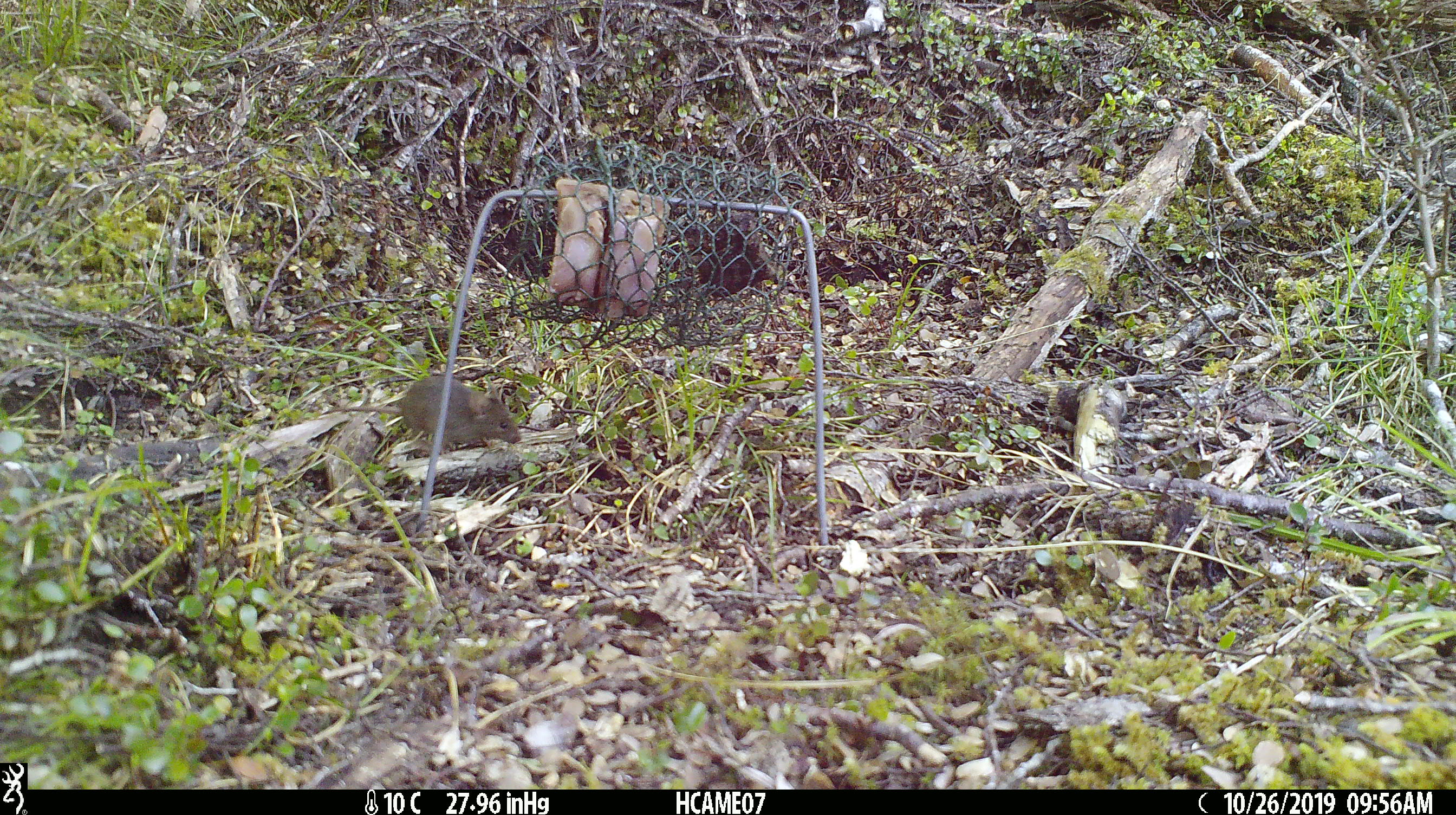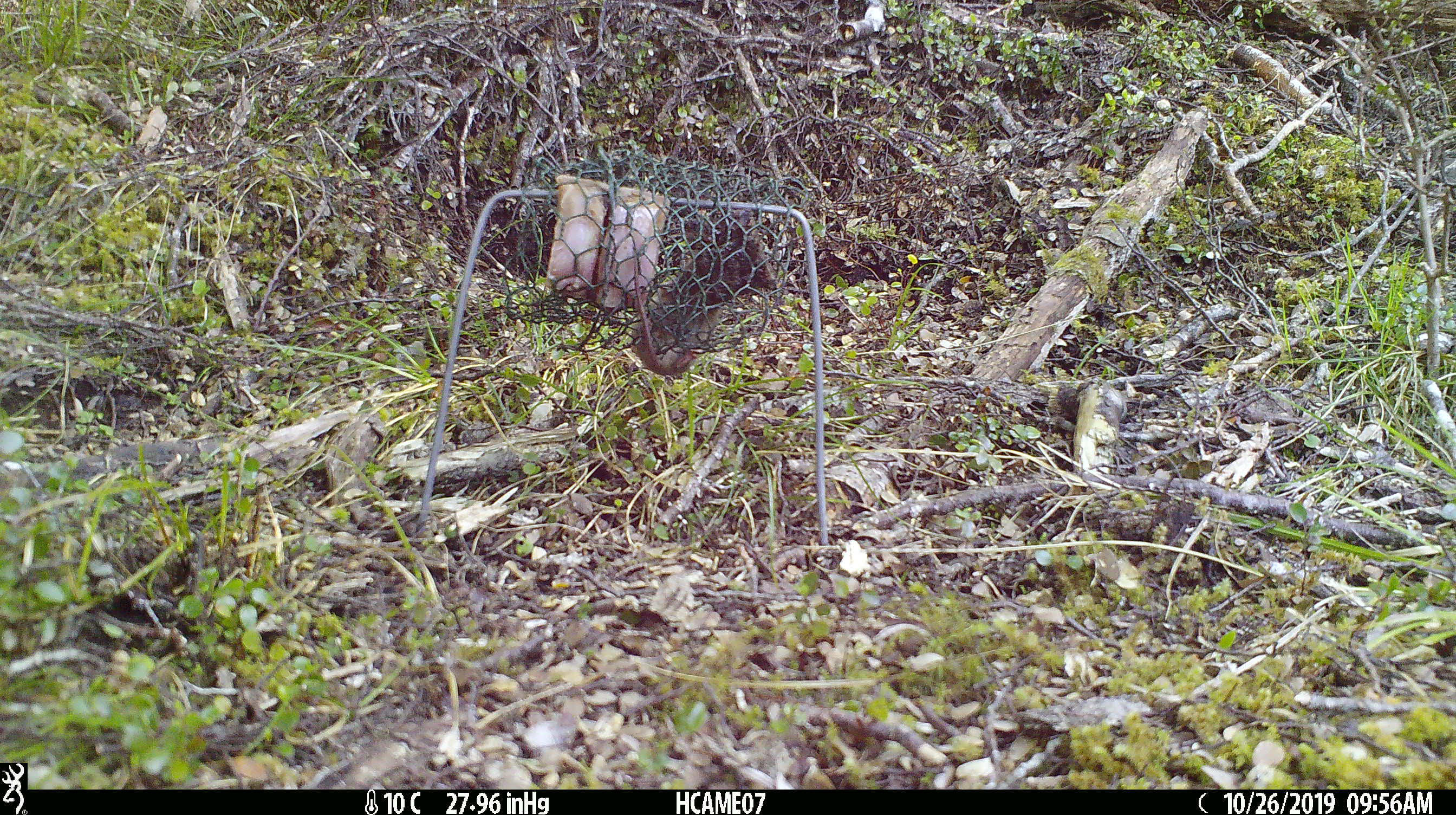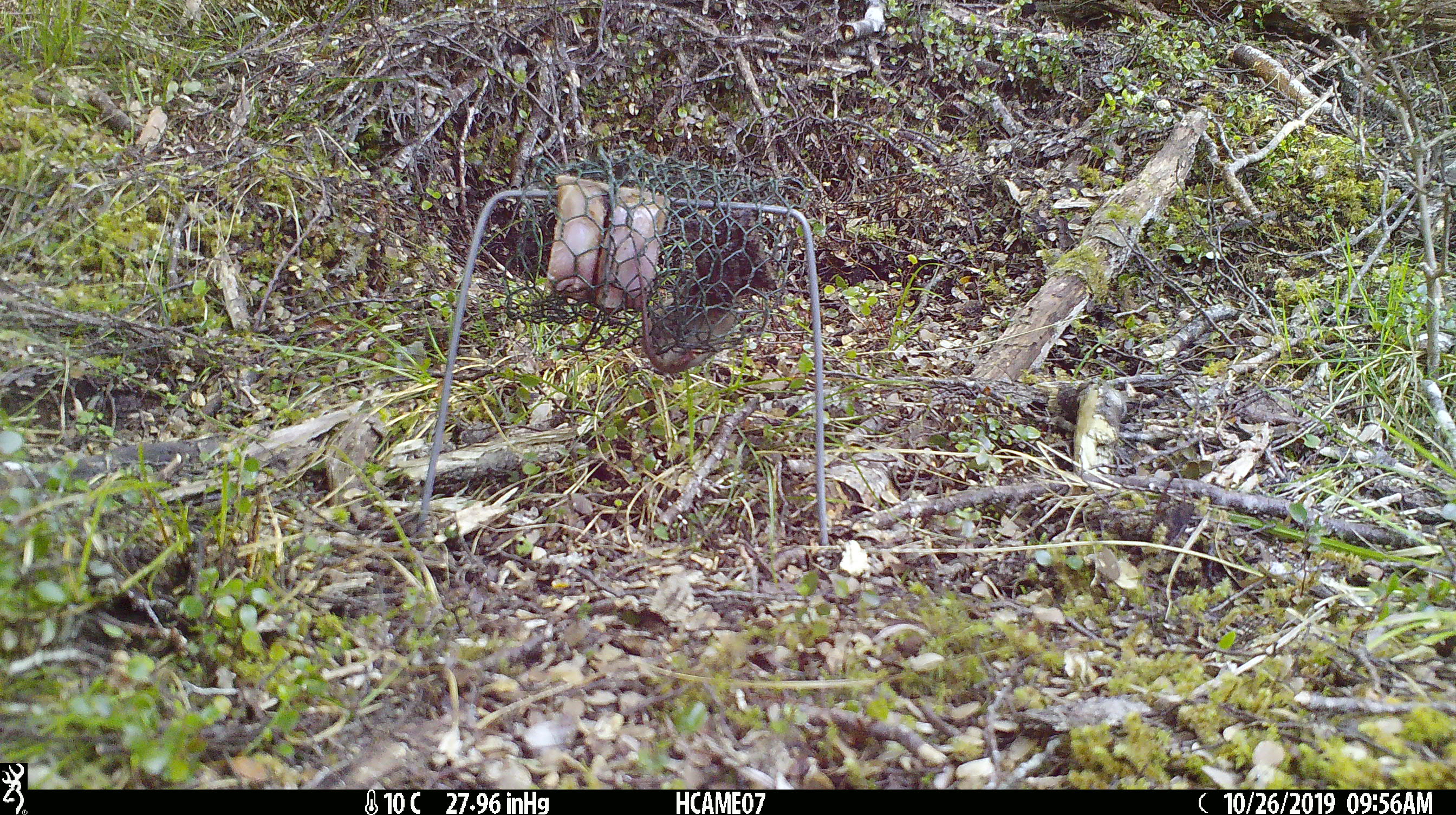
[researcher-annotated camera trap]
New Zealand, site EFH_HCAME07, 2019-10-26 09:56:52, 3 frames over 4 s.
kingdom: Animalia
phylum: Chordata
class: Mammalia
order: Rodentia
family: Muridae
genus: Mus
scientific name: Mus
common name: mouse